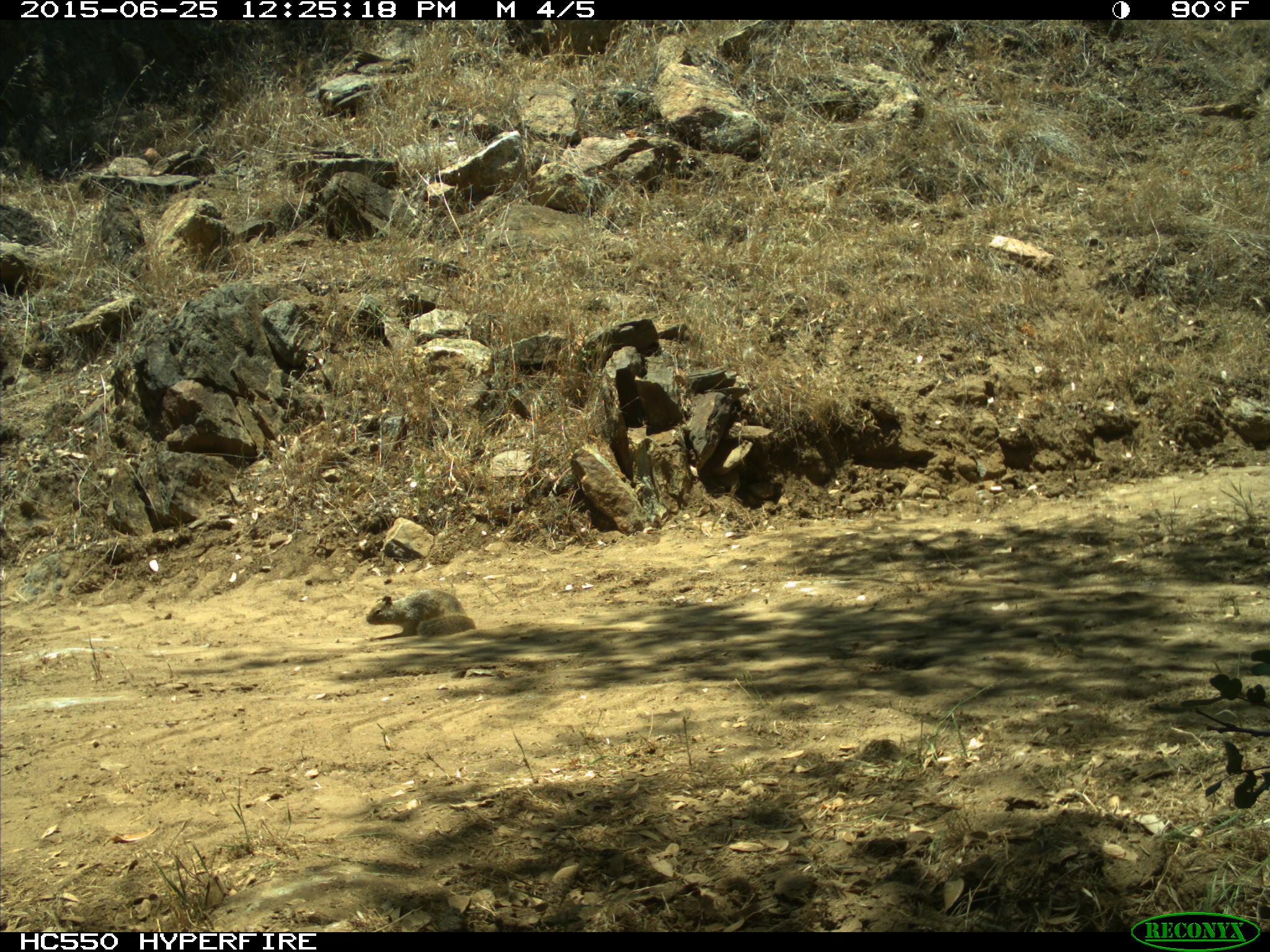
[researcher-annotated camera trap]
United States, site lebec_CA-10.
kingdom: Animalia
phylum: Chordata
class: Mammalia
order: Rodentia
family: Sciuridae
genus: Otospermophilus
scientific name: Otospermophilus beecheyi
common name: california ground squirrel